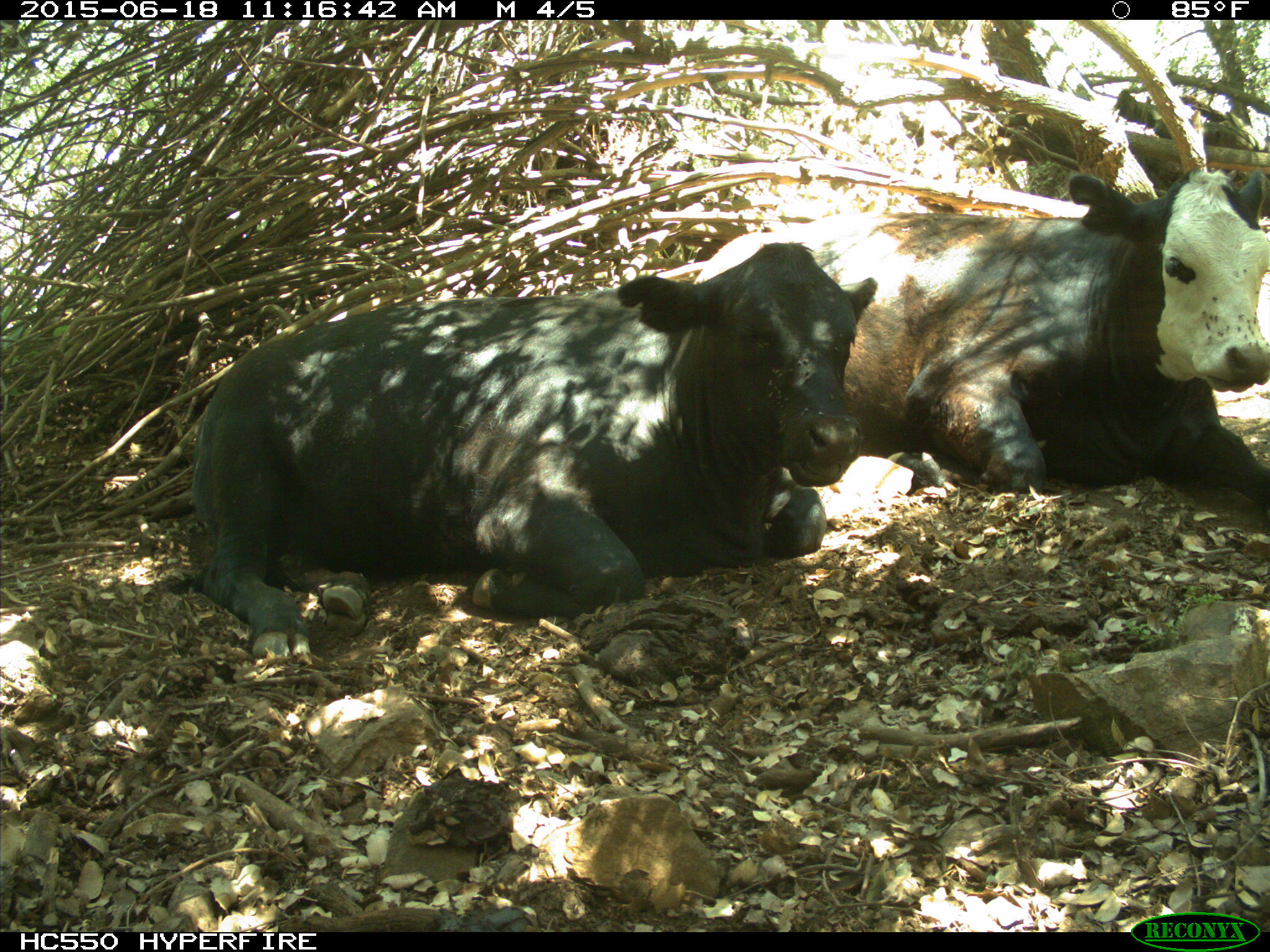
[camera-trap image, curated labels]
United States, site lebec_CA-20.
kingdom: Animalia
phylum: Chordata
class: Mammalia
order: Artiodactyla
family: Bovidae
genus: Bos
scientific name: Bos taurus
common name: domestic cow